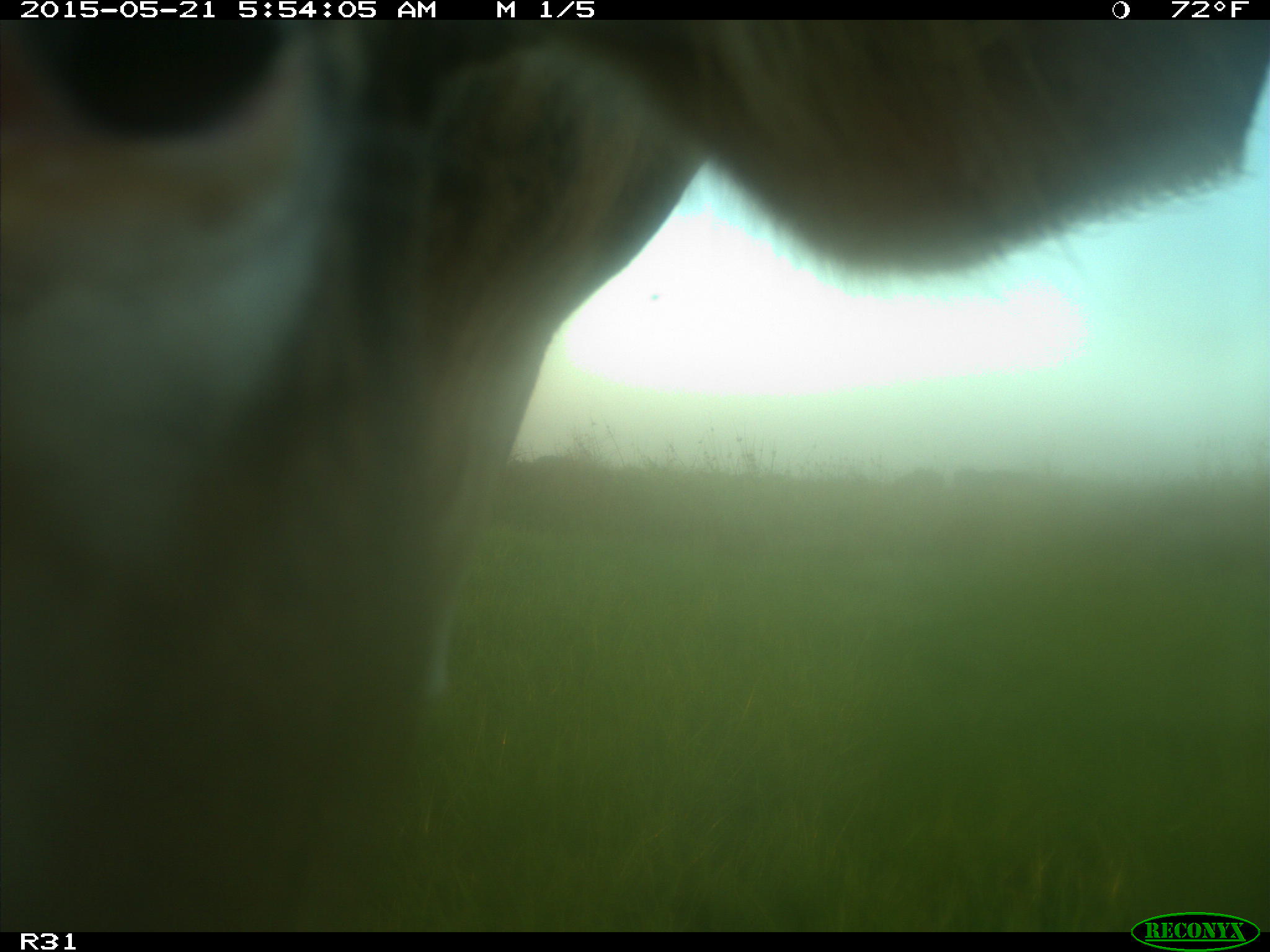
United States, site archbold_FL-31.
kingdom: Animalia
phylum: Chordata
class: Mammalia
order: Artiodactyla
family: Bovidae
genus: Bos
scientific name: Bos taurus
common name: domestic cow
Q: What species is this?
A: Bos taurus (domestic cow).